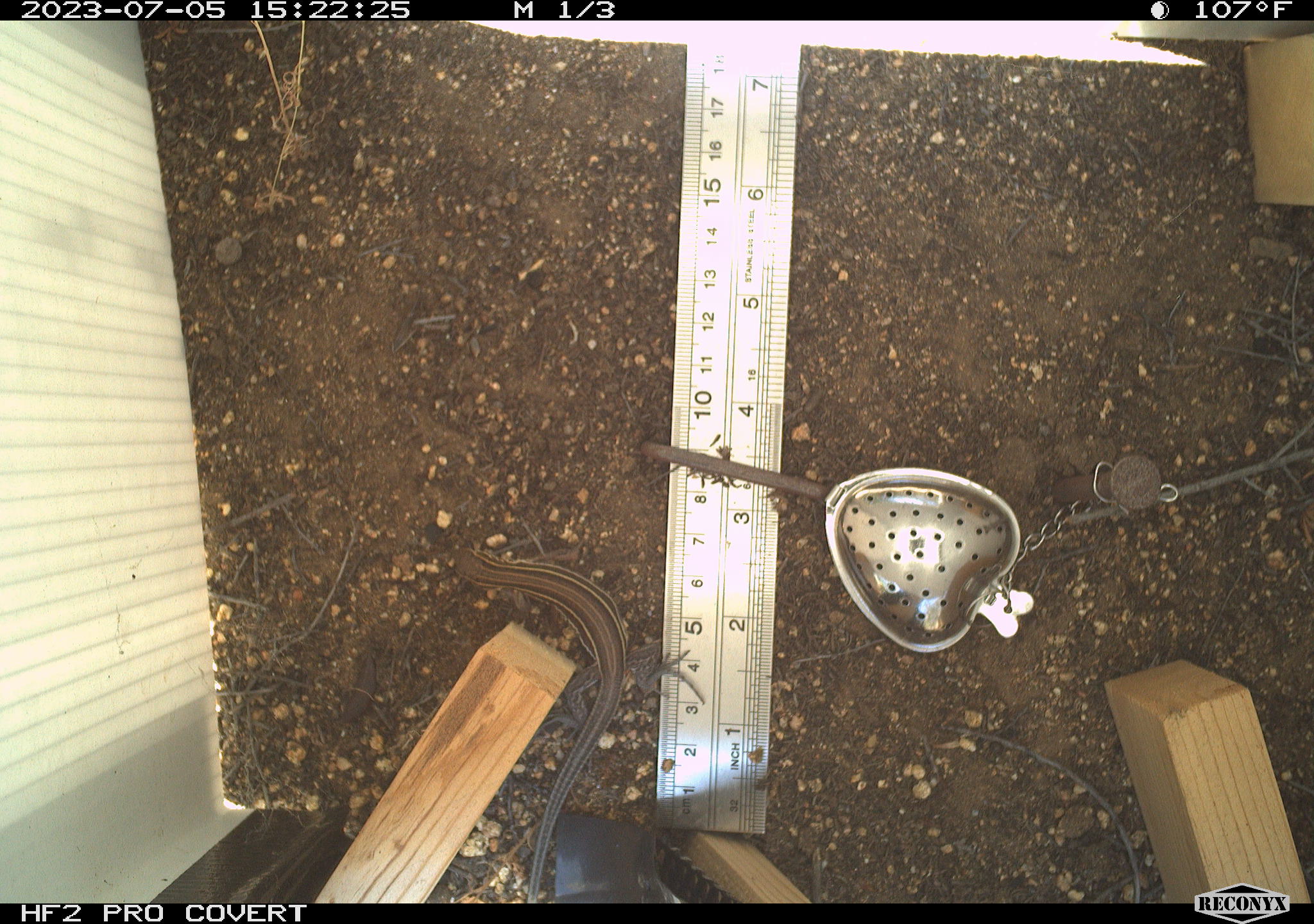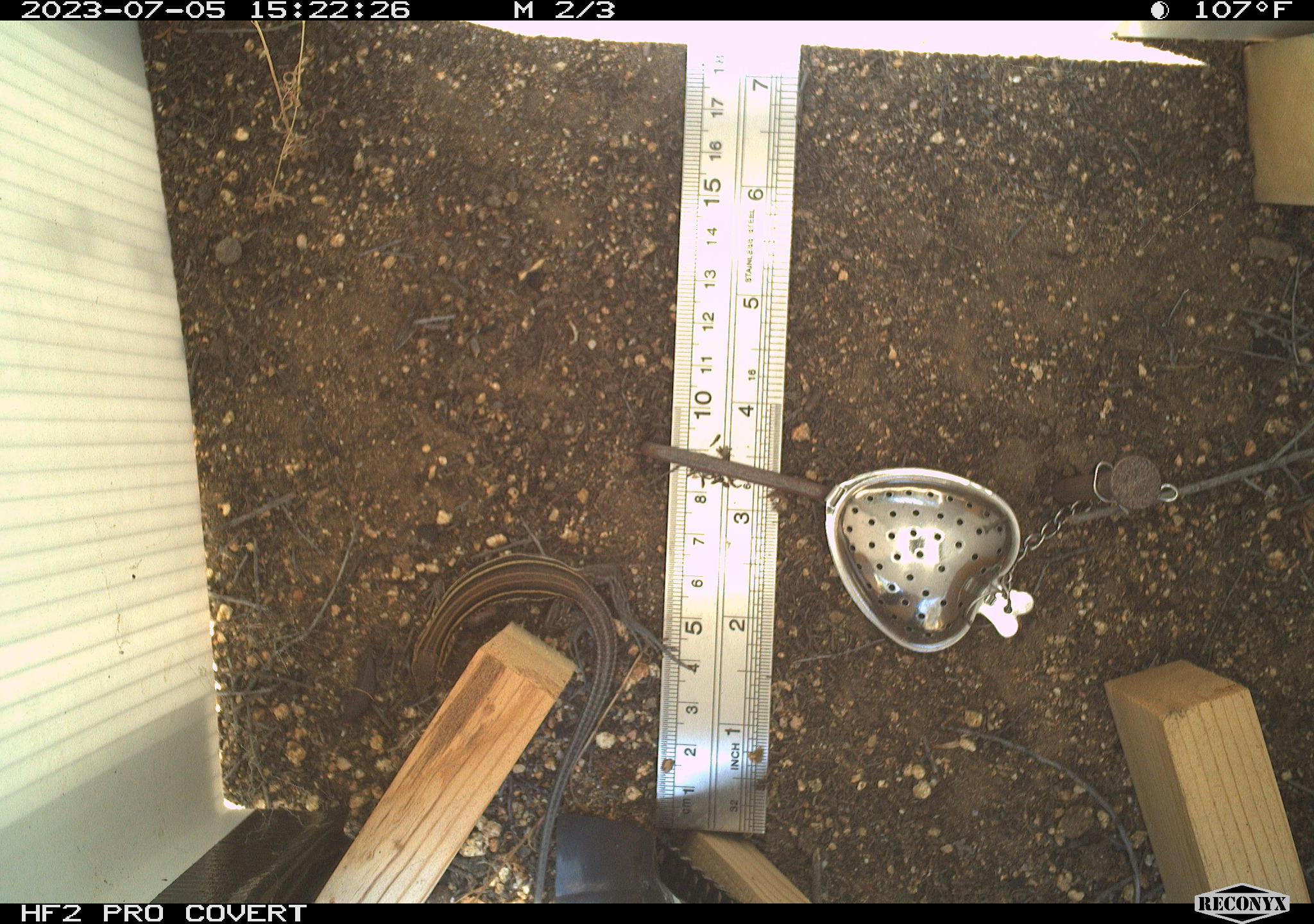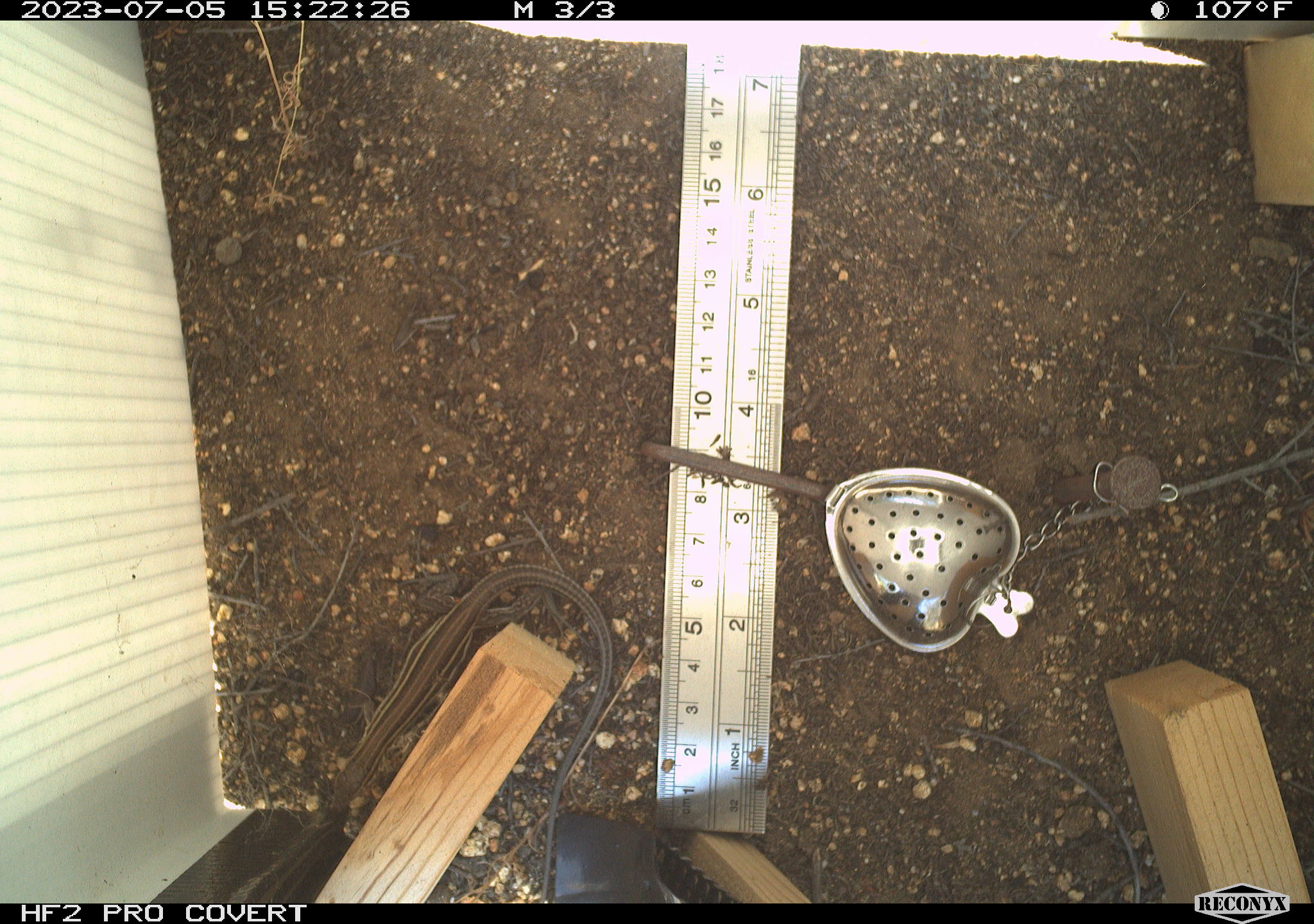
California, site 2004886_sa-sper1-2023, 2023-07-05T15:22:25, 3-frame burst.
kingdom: Animalia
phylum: Chordata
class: Reptilia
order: Squamata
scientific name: Squamata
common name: lizards and snakes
Lizards and snakes (Squamata).